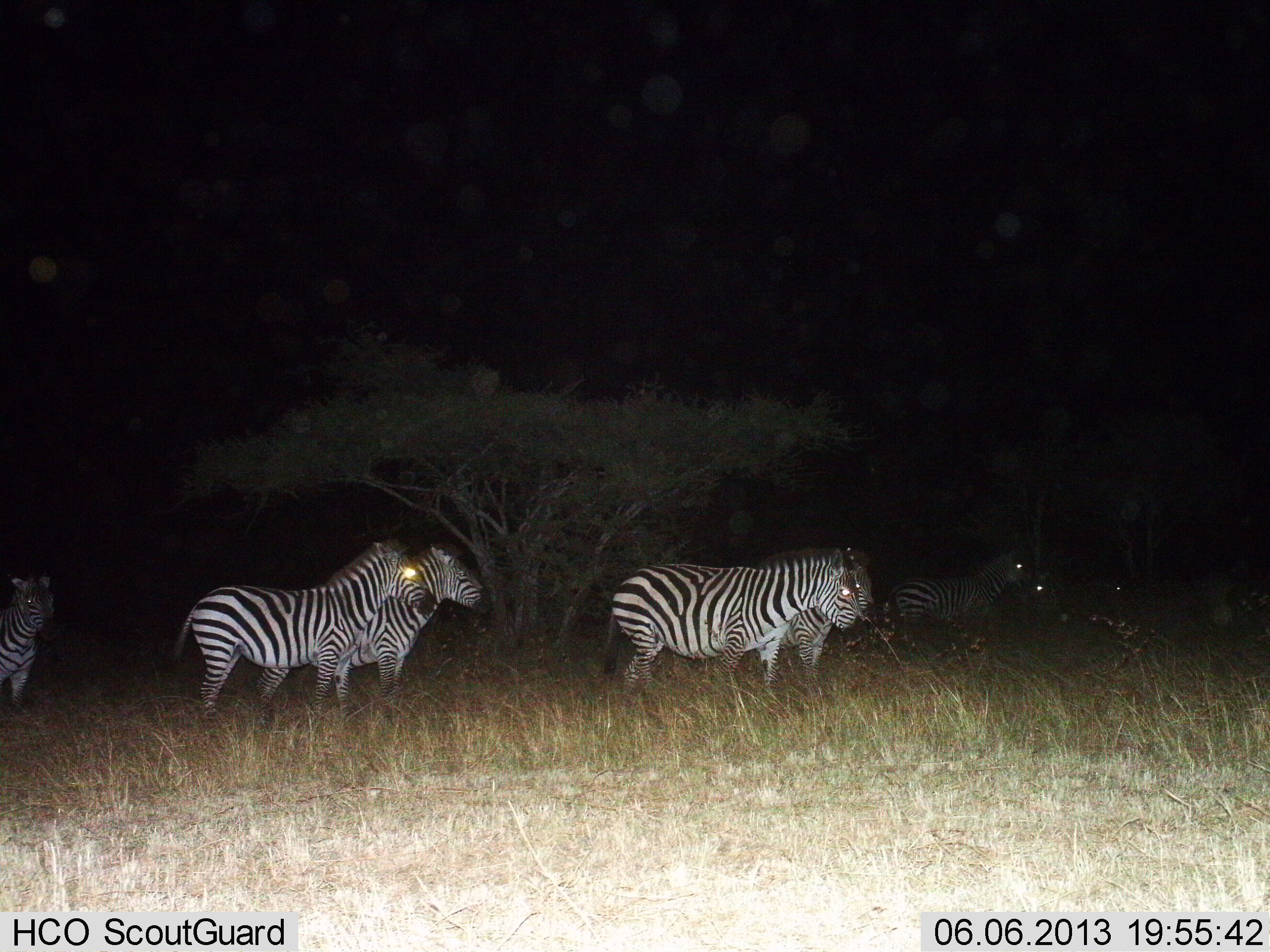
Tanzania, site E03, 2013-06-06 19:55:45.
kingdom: Animalia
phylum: Chordata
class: Mammalia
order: Perissodactyla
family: Equidae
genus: Equus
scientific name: Equus quagga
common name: plains zebra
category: zebra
Zebra (plains zebra) (Equus quagga), count 8. Behavior (volunteer vote fractions): standing 100%, resting 0%, moving 0%, interacting 0%. Young present (vote fraction): 0%. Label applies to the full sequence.